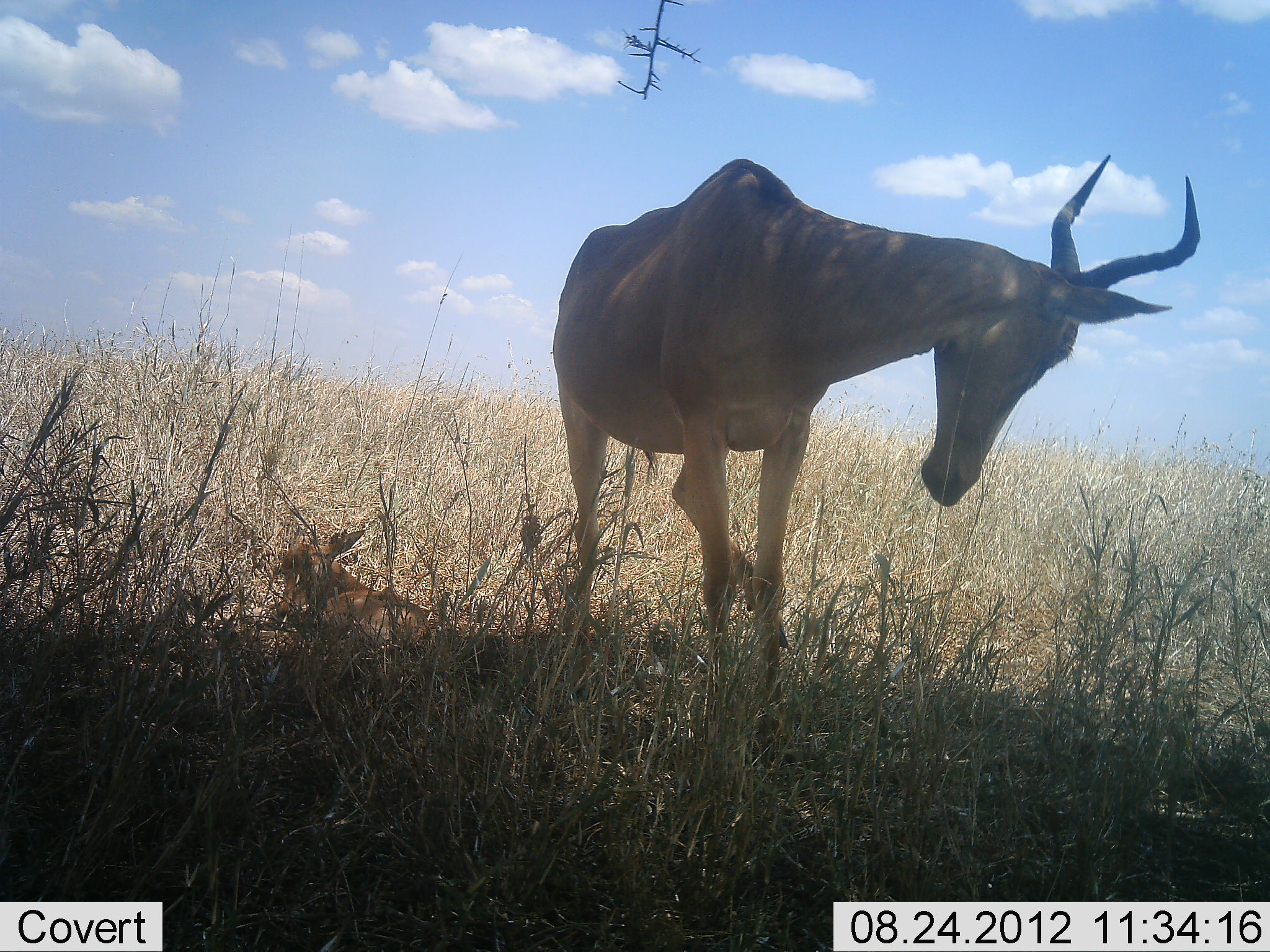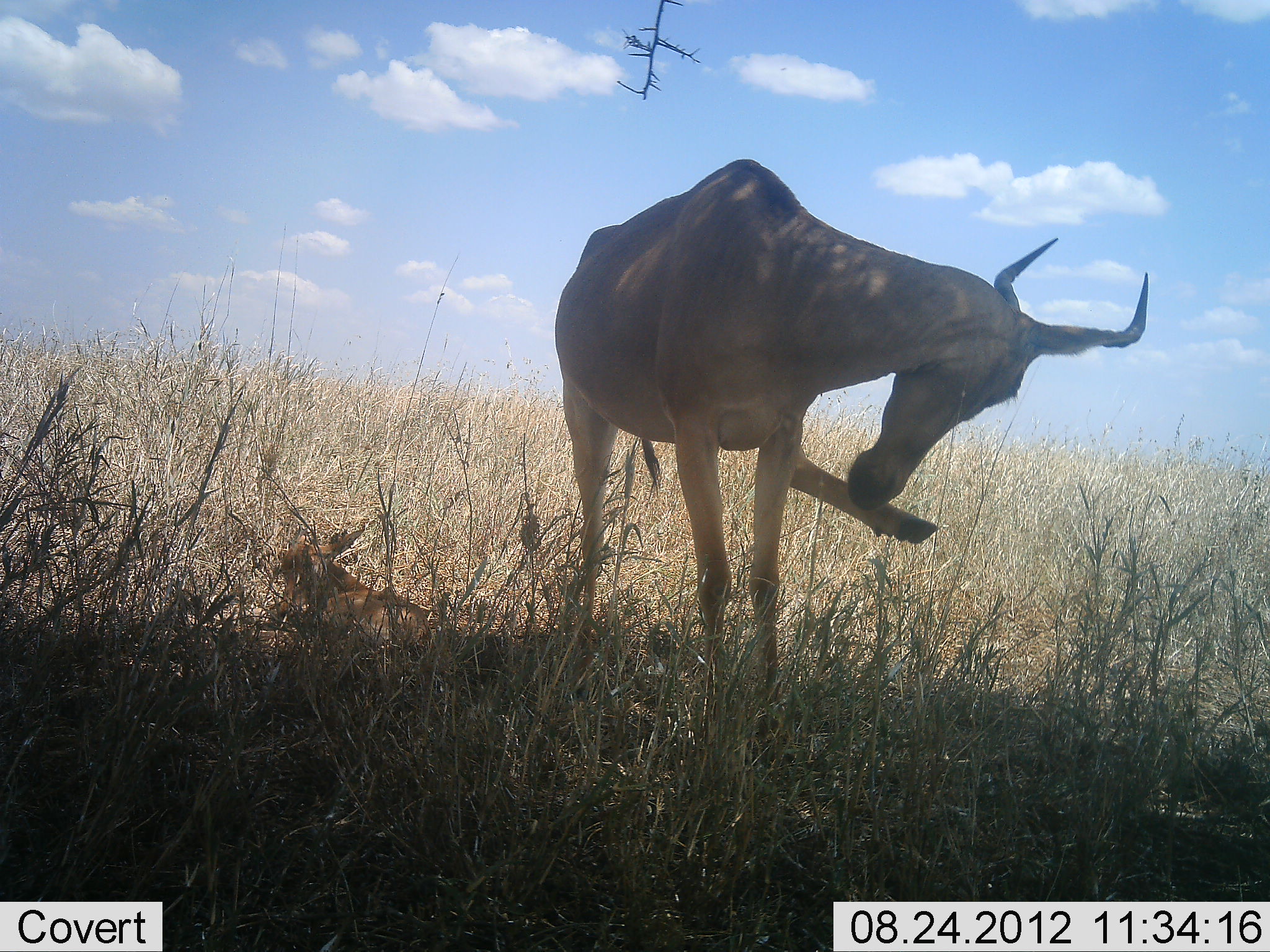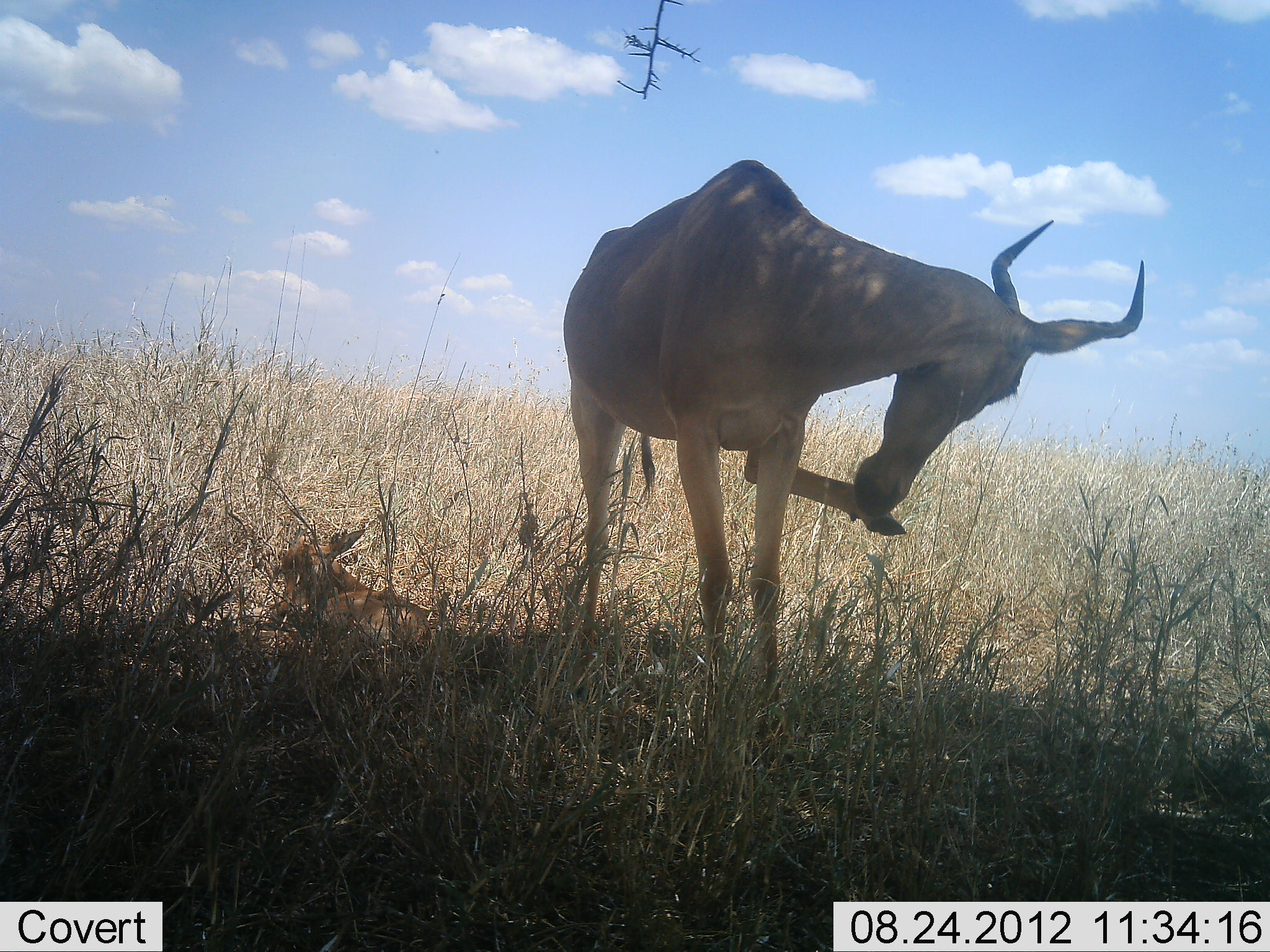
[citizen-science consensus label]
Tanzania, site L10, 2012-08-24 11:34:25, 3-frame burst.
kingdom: Animalia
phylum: Chordata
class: Mammalia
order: Artiodactyla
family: Bovidae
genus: Alcelaphus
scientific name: Alcelaphus buselaphus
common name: hartebeest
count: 1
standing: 100%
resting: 20%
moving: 10%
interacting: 10%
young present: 20%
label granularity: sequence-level